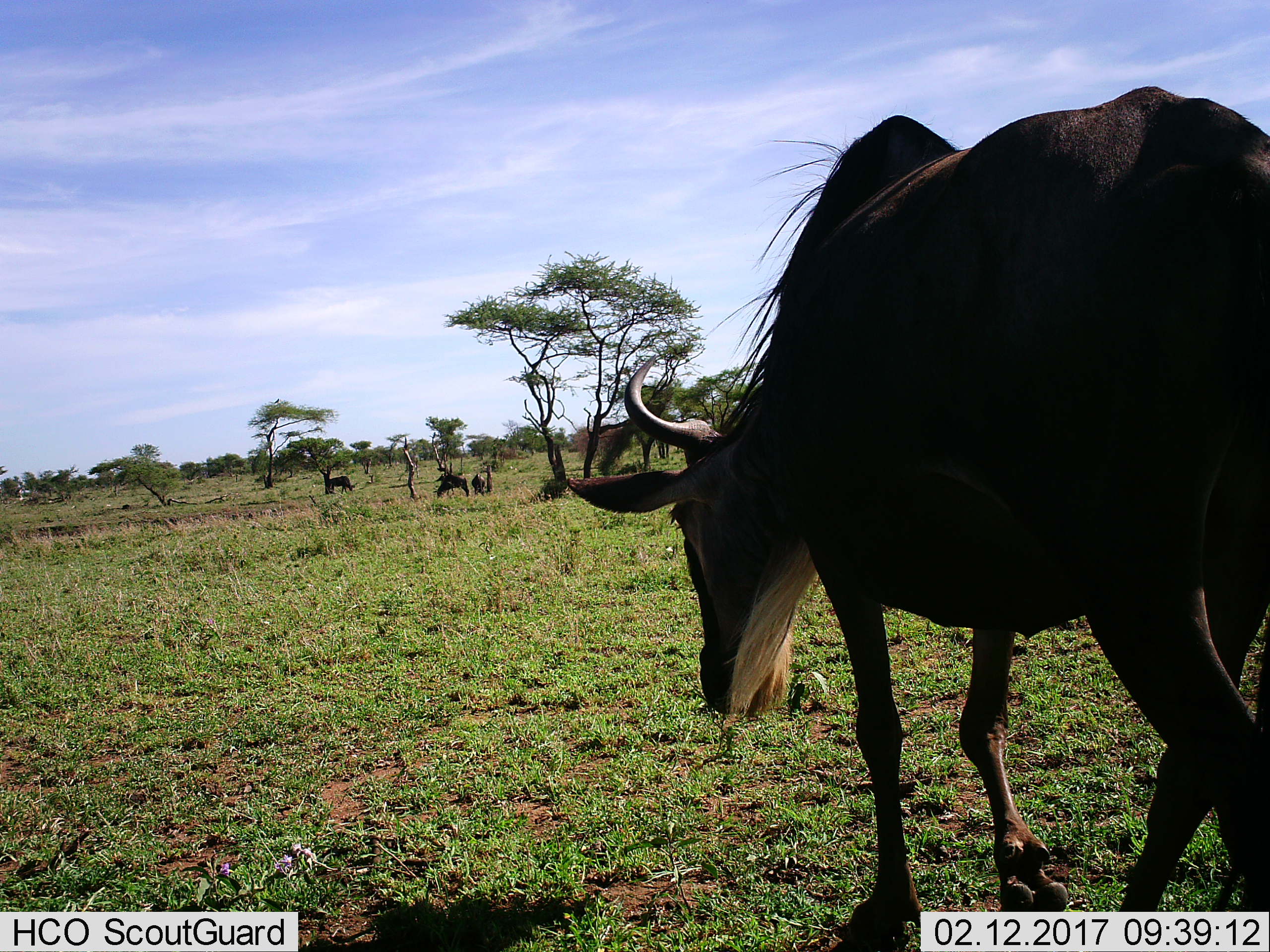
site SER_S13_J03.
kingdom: Animalia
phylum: Chordata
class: Mammalia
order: Artiodactyla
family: Bovidae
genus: Connochaetes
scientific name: Connochaetes taurinus taurinus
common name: blue wildebeest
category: wildebeestblue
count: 4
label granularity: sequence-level